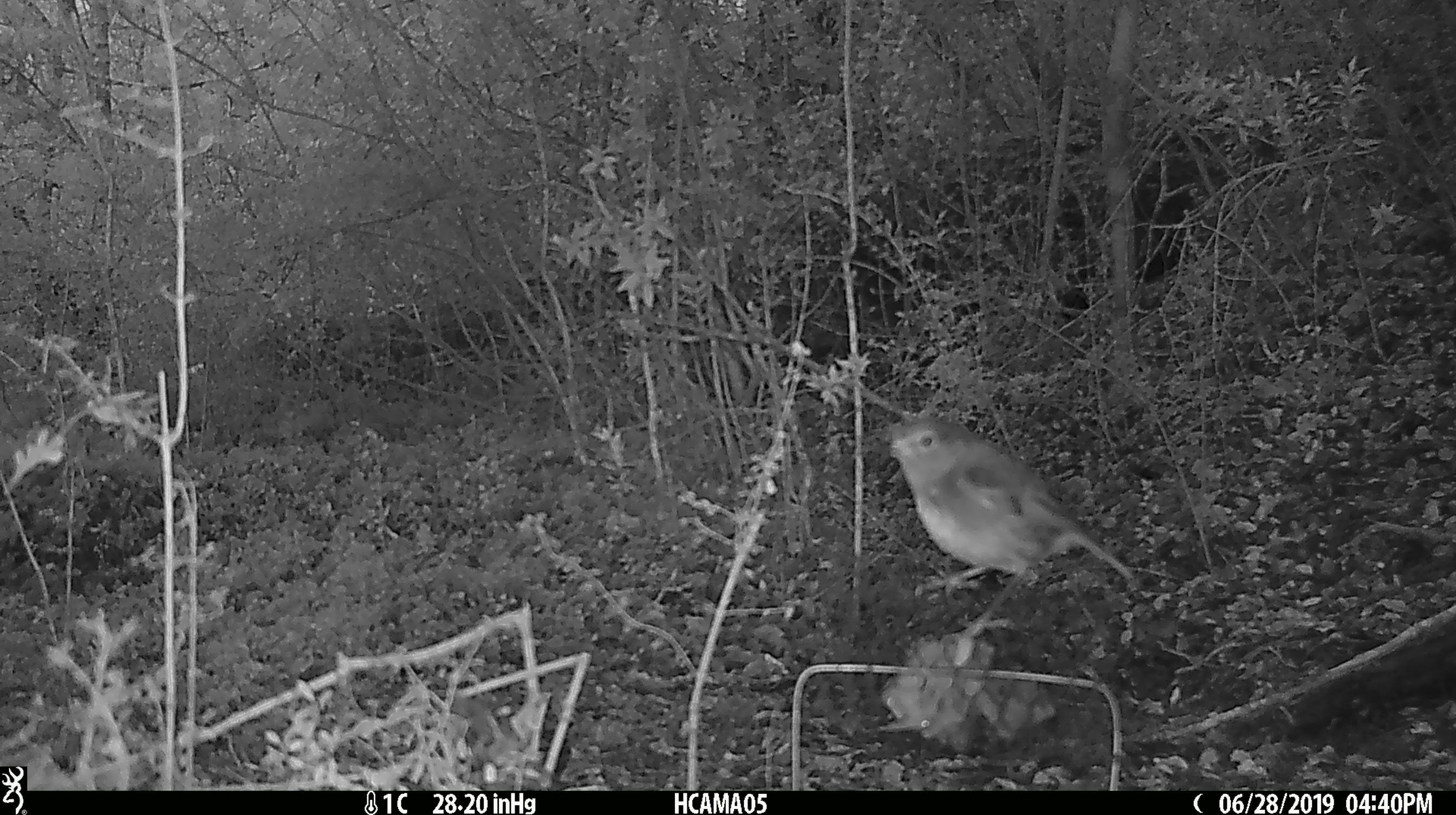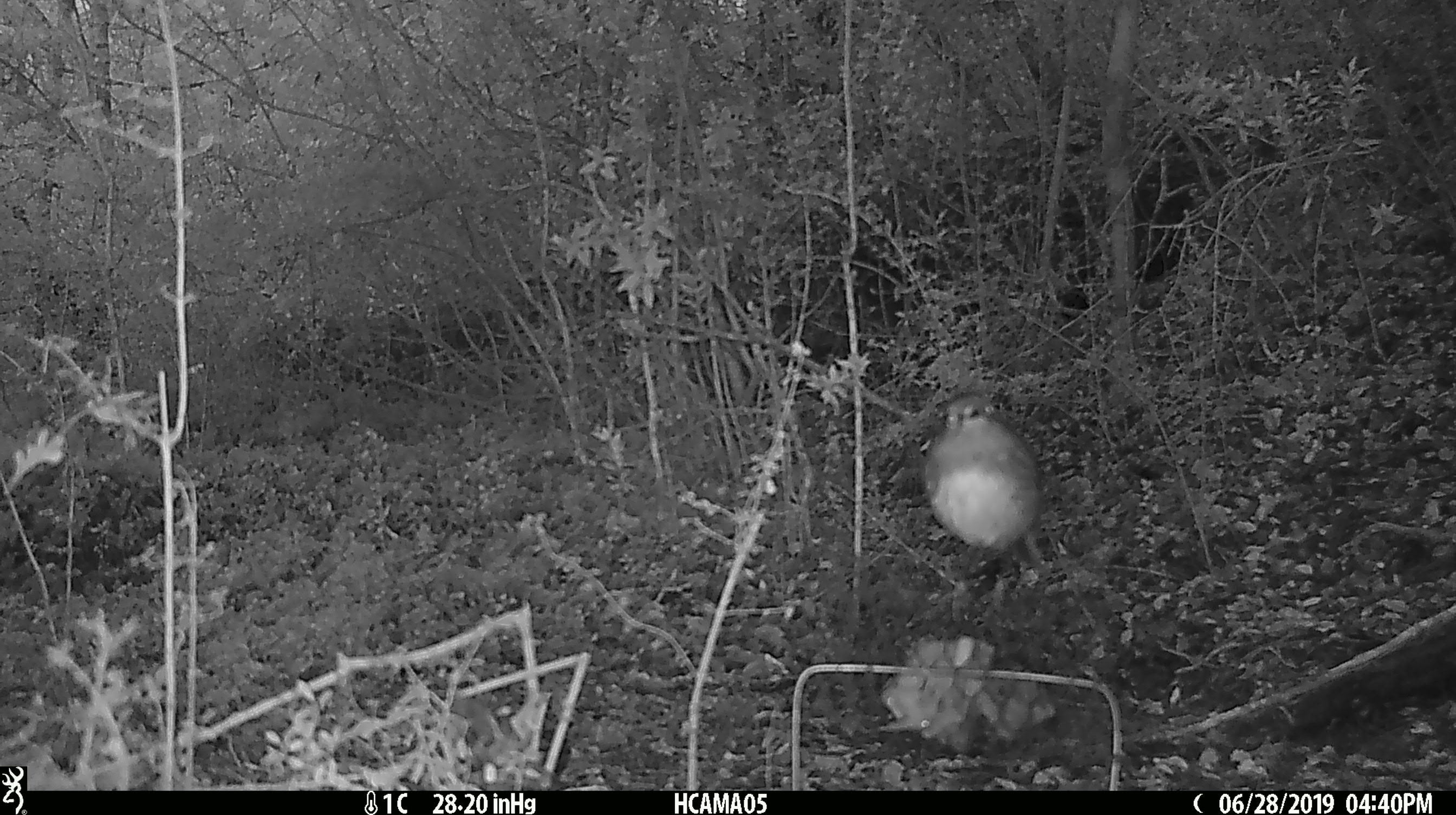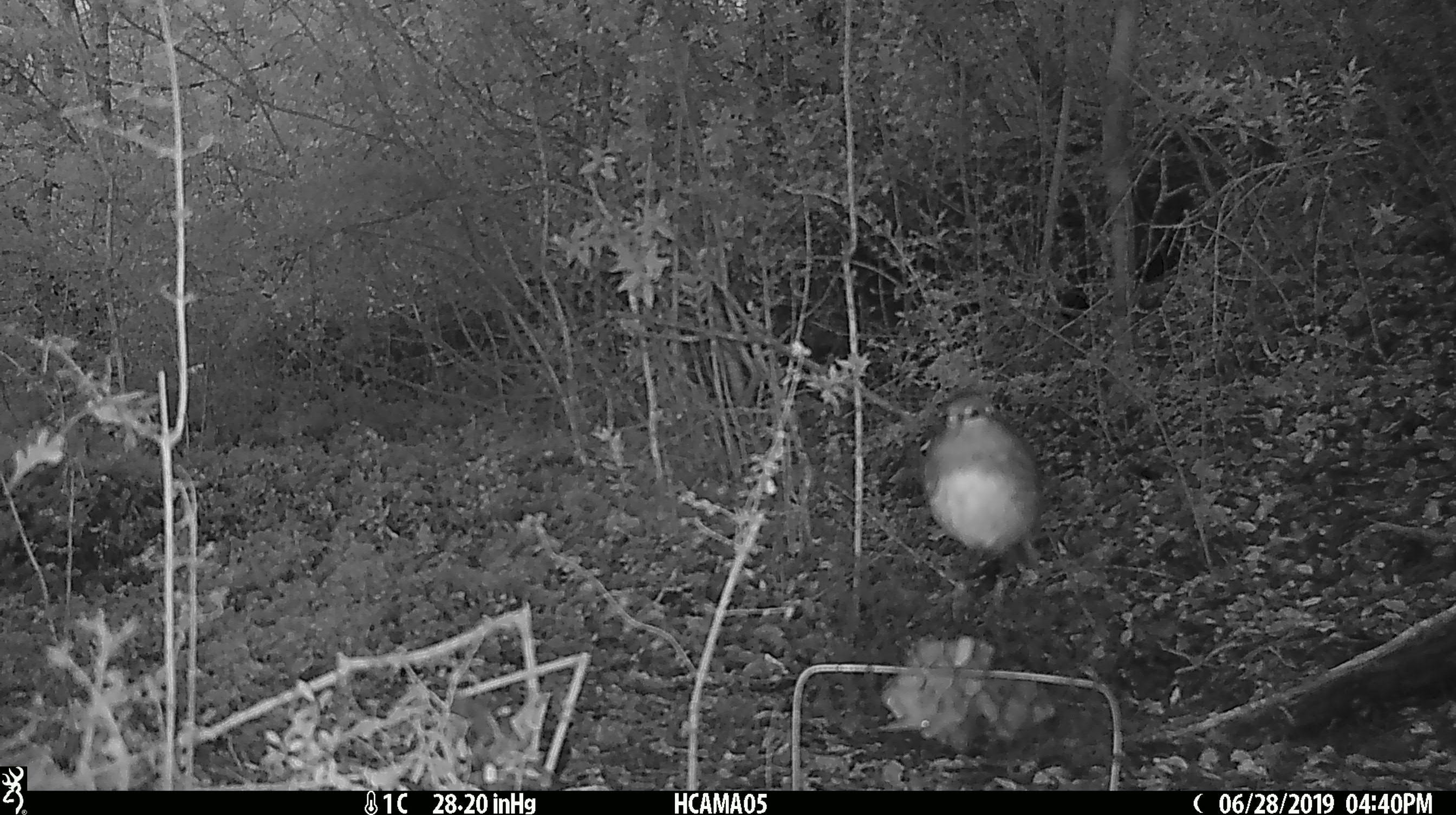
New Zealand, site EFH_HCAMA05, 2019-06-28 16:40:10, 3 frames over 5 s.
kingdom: Animalia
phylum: Chordata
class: Aves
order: Passeriformes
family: Petroicidae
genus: Petroica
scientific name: Petroica australis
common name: new zealand robin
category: robin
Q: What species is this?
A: Robin (new zealand robin) (Petroica australis).